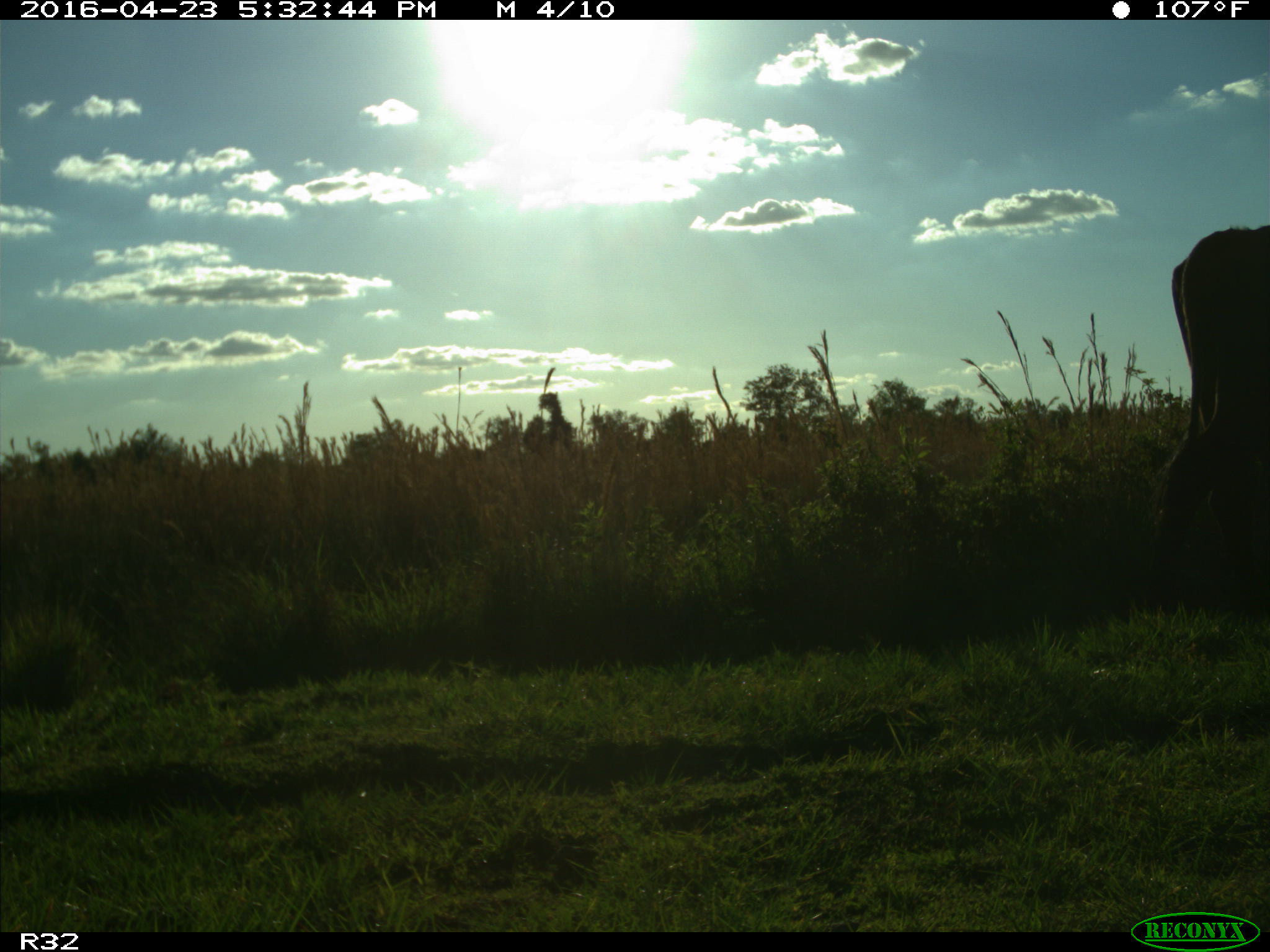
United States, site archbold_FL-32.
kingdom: Animalia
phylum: Chordata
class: Mammalia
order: Artiodactyla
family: Bovidae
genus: Bos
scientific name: Bos taurus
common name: domestic cow